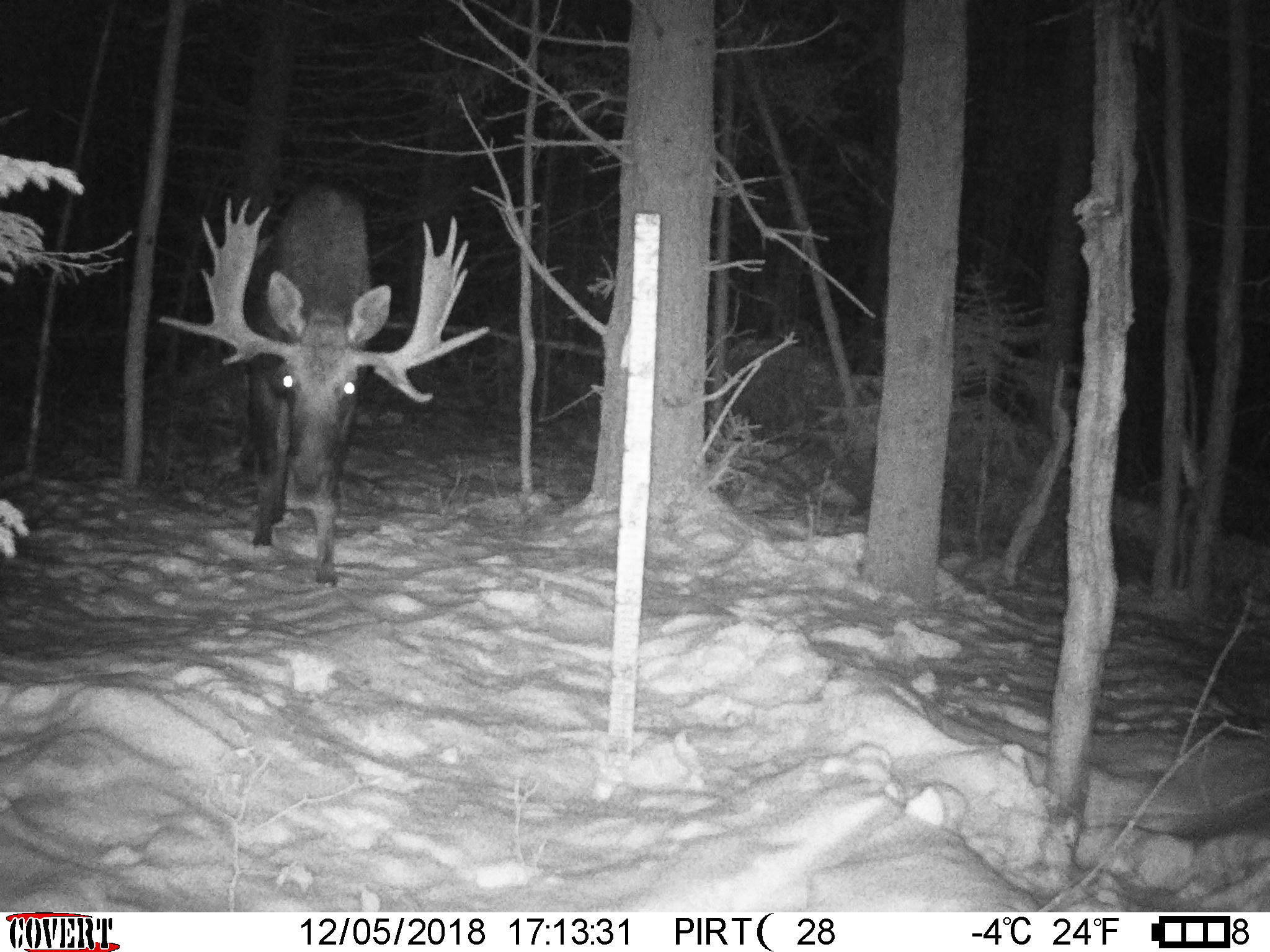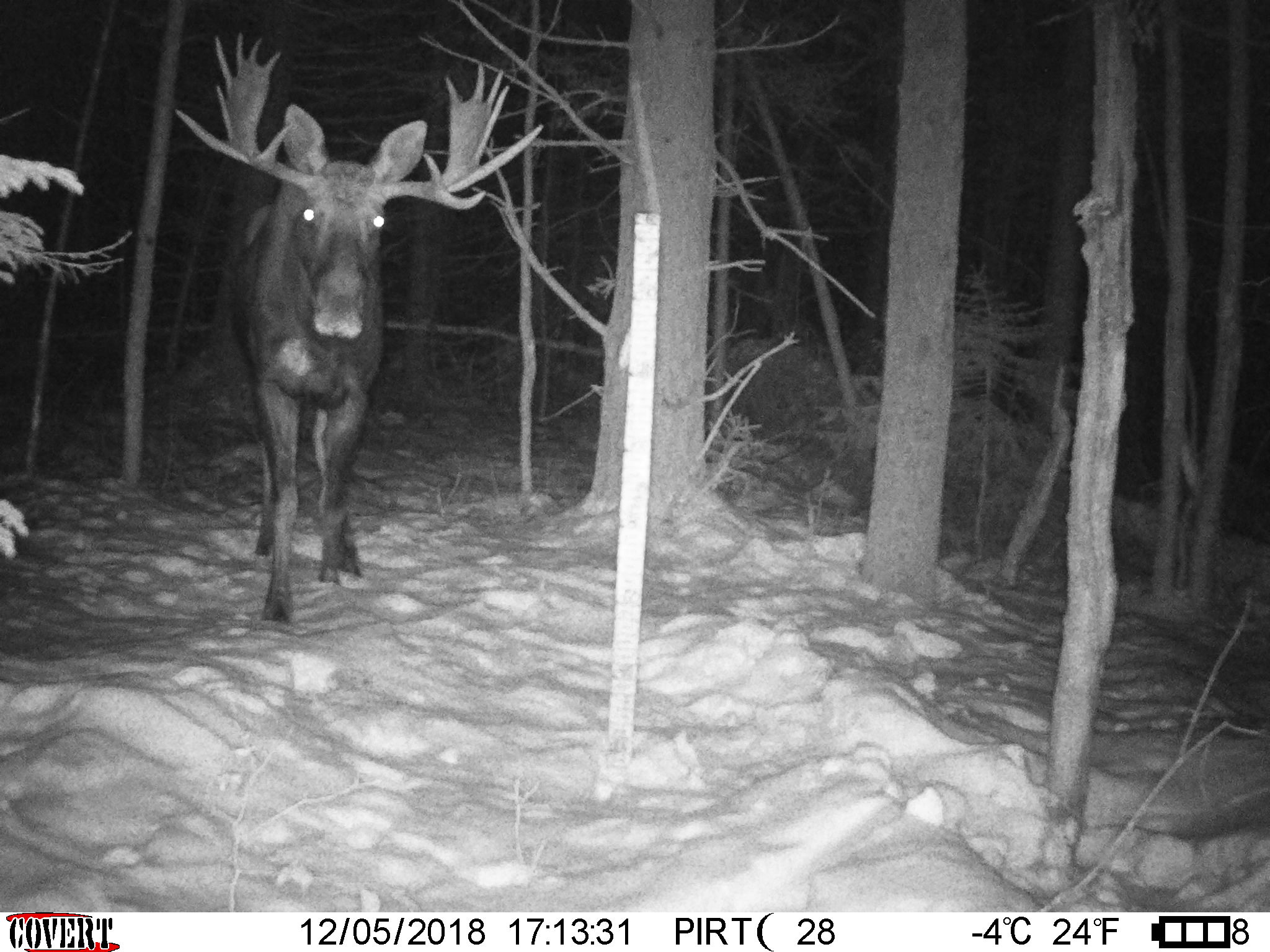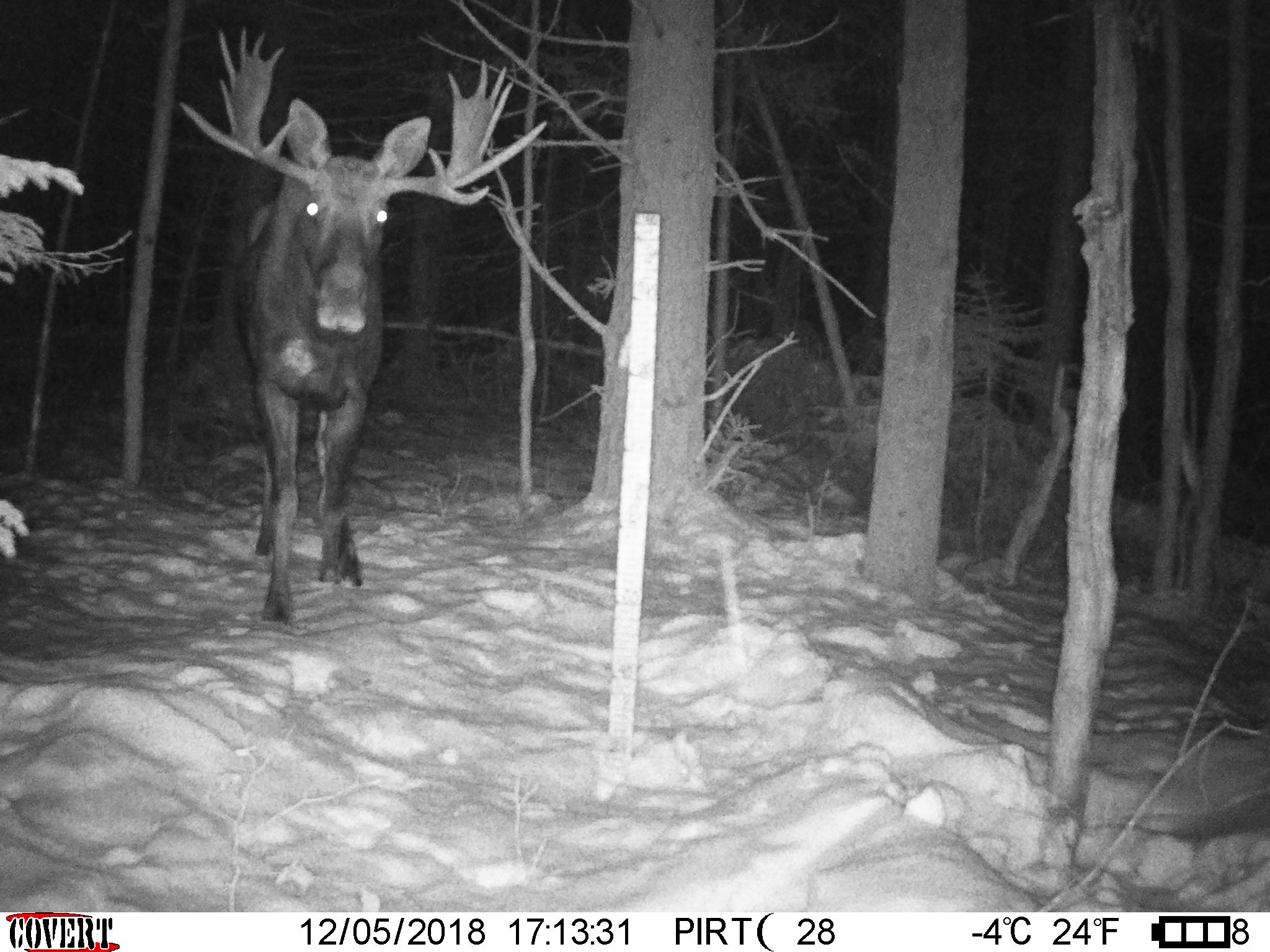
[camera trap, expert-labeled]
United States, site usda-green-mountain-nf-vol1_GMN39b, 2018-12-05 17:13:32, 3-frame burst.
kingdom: Animalia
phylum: Chordata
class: Mammalia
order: Artiodactyla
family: Cervidae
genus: Alces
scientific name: Alces alces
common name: moose